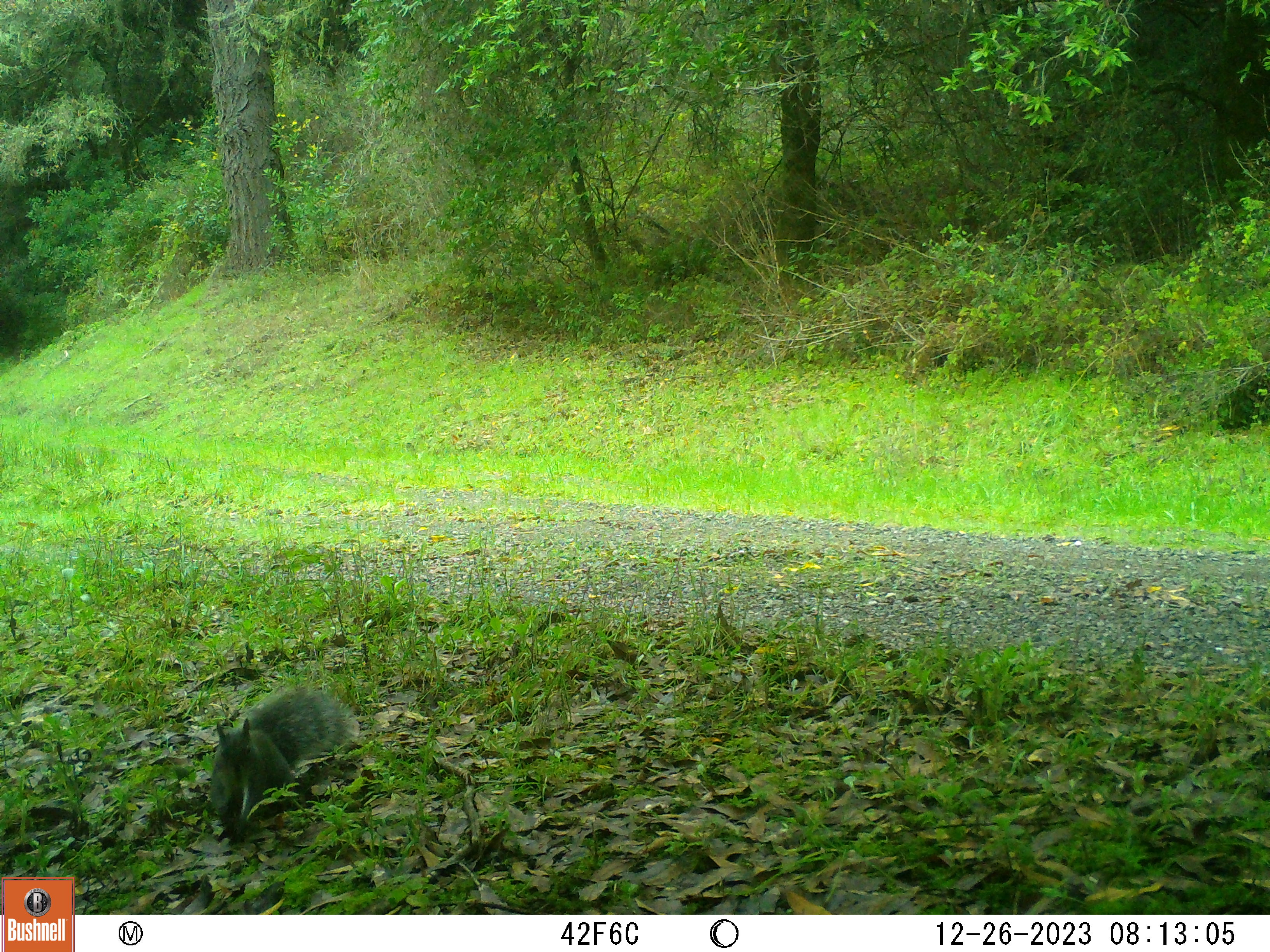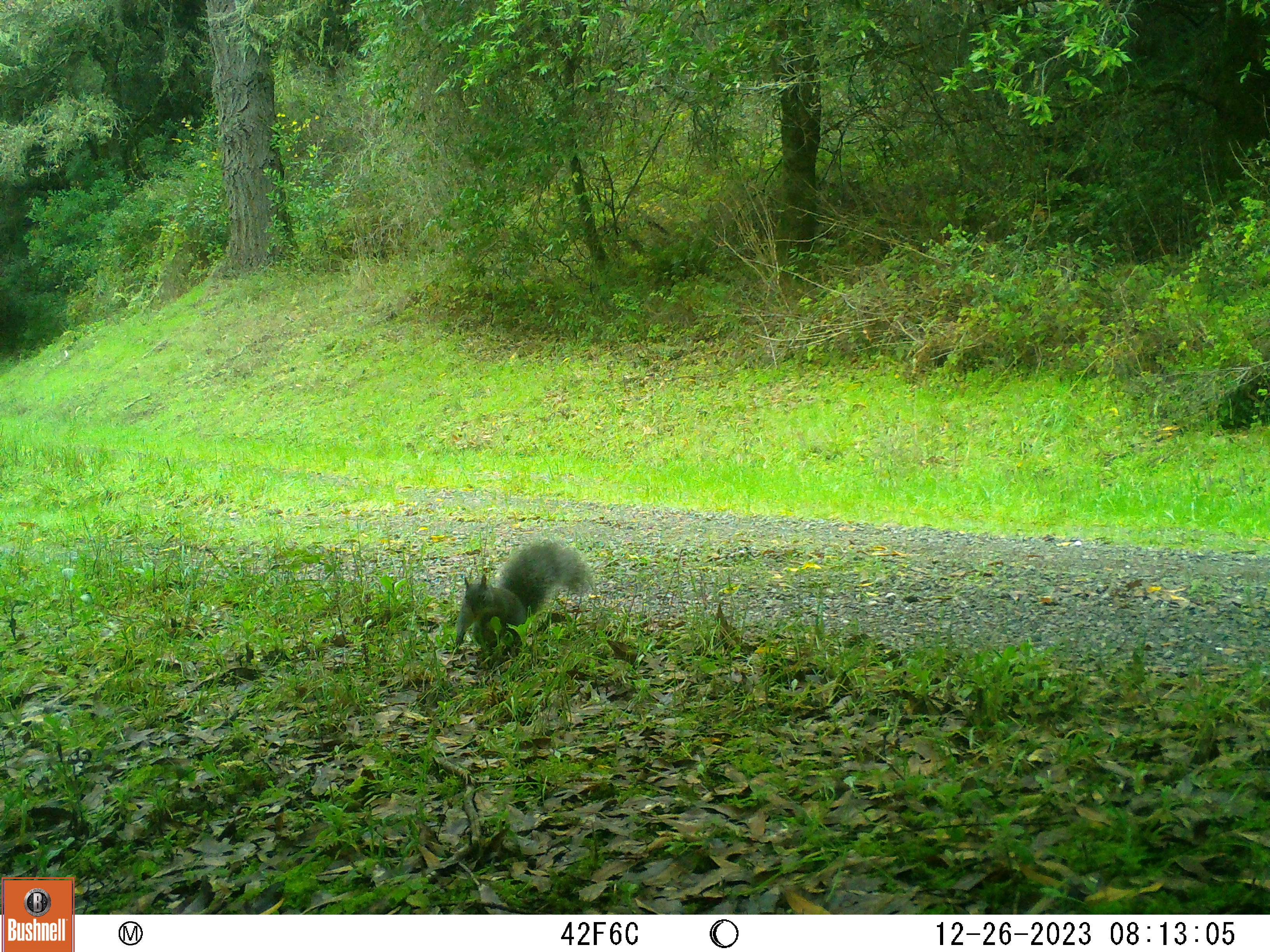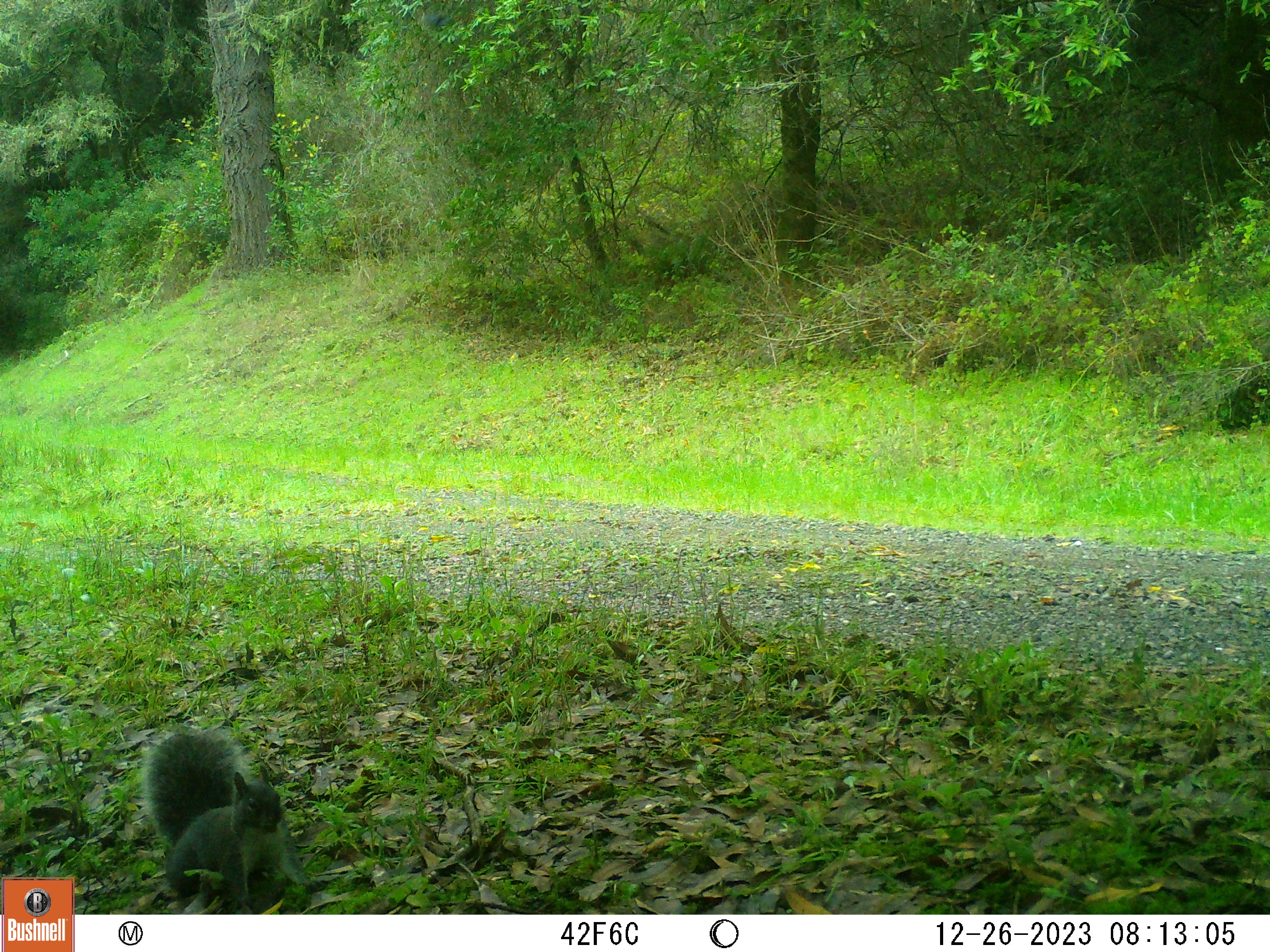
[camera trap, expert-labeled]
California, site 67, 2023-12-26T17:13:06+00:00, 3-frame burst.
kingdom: Animalia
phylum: Chordata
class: Mammalia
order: Rodentia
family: Sciuridae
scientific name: Sciuridae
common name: squirrel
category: unknown squirrel